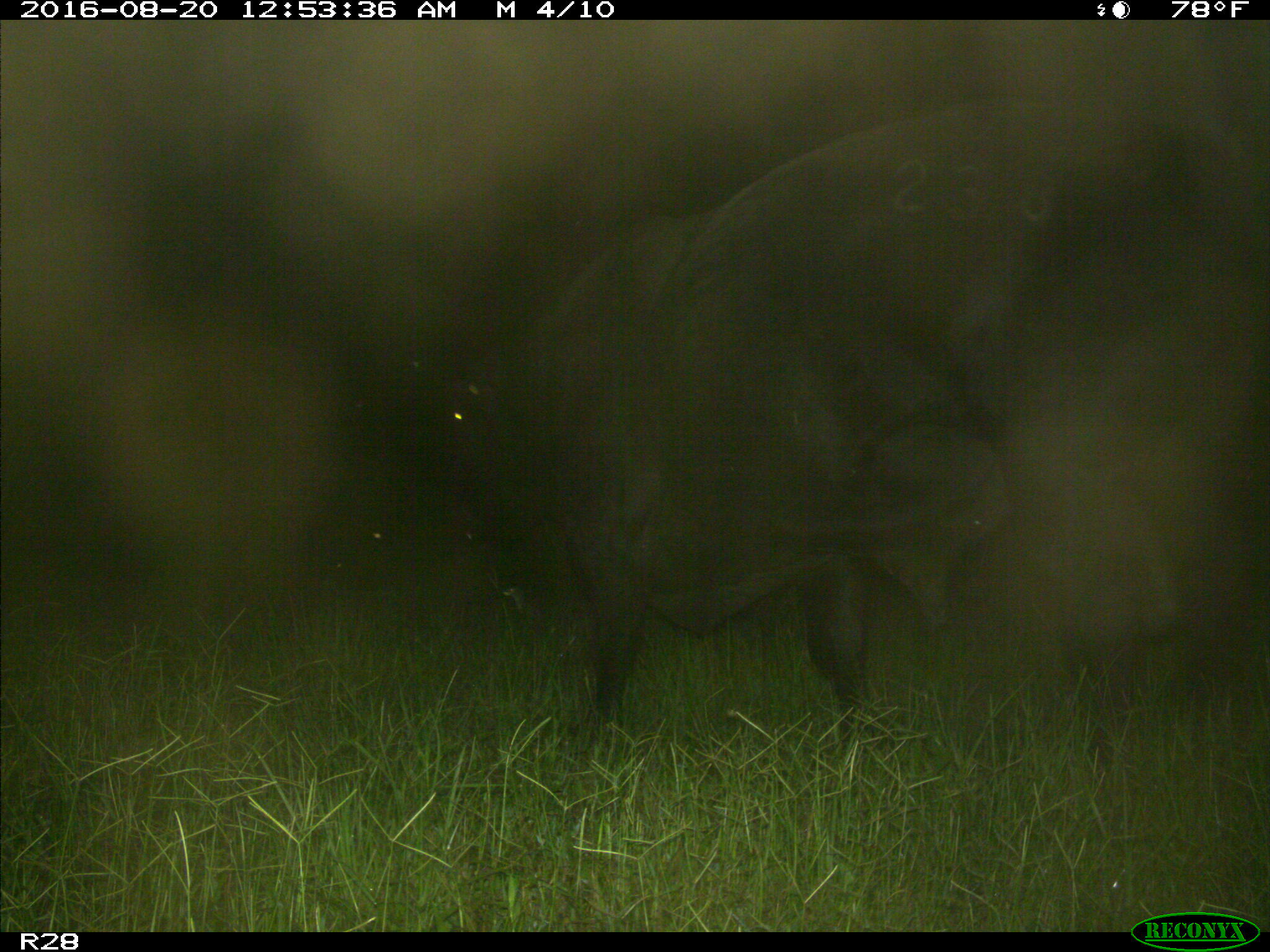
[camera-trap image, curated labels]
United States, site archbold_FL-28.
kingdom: Animalia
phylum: Chordata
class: Mammalia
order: Artiodactyla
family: Bovidae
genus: Bos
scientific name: Bos taurus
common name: domestic cow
Bos taurus (domestic cow).